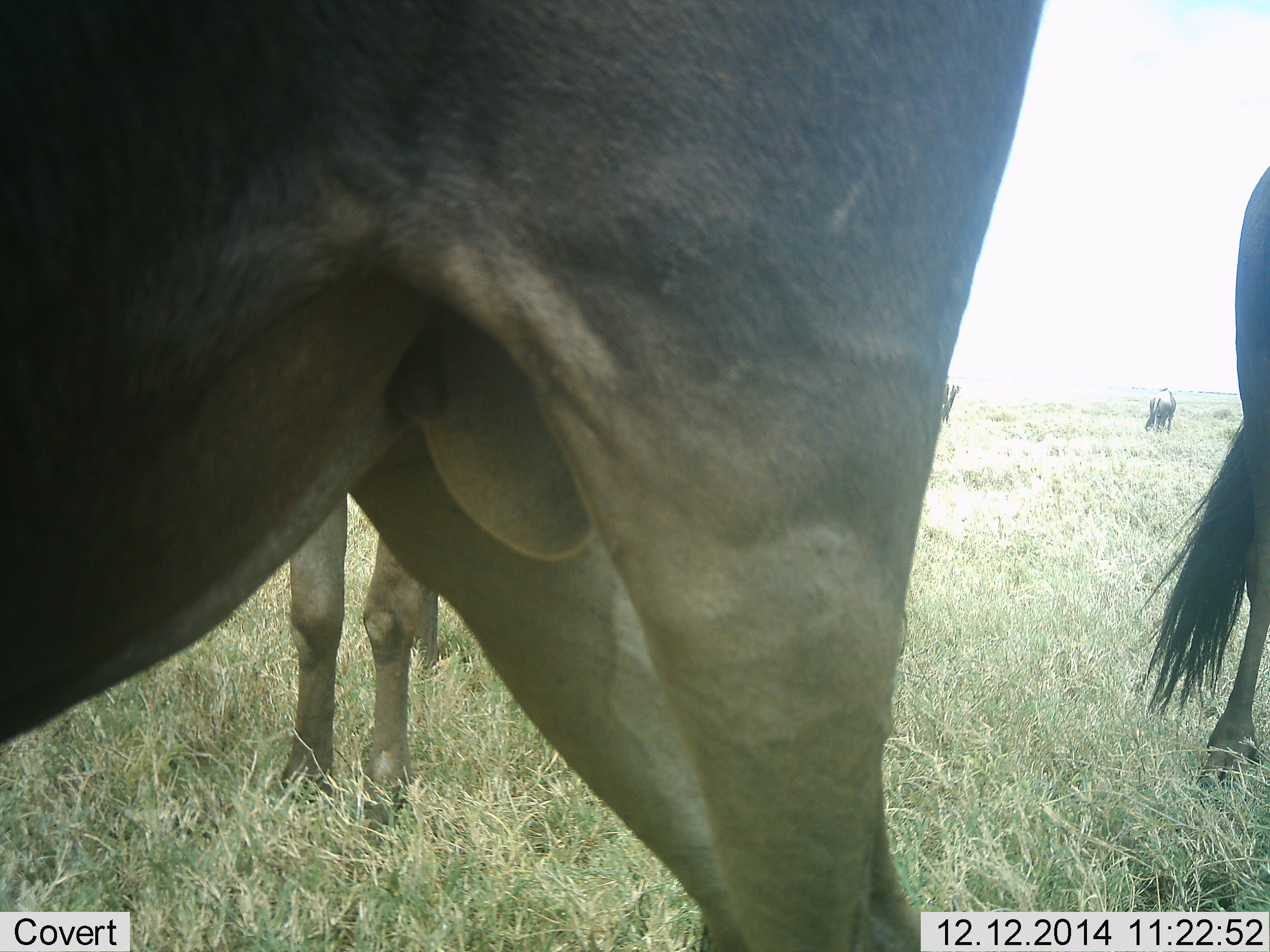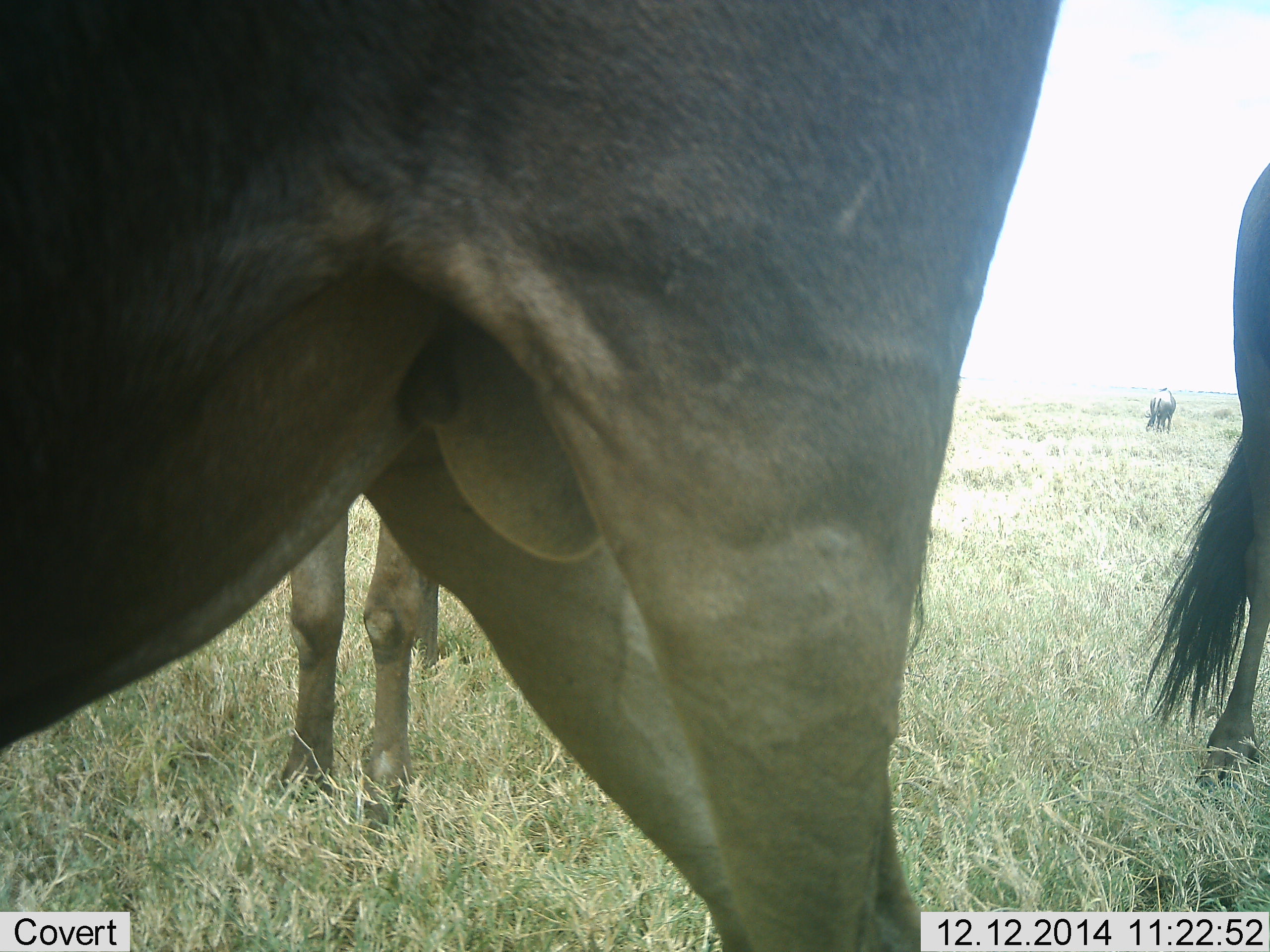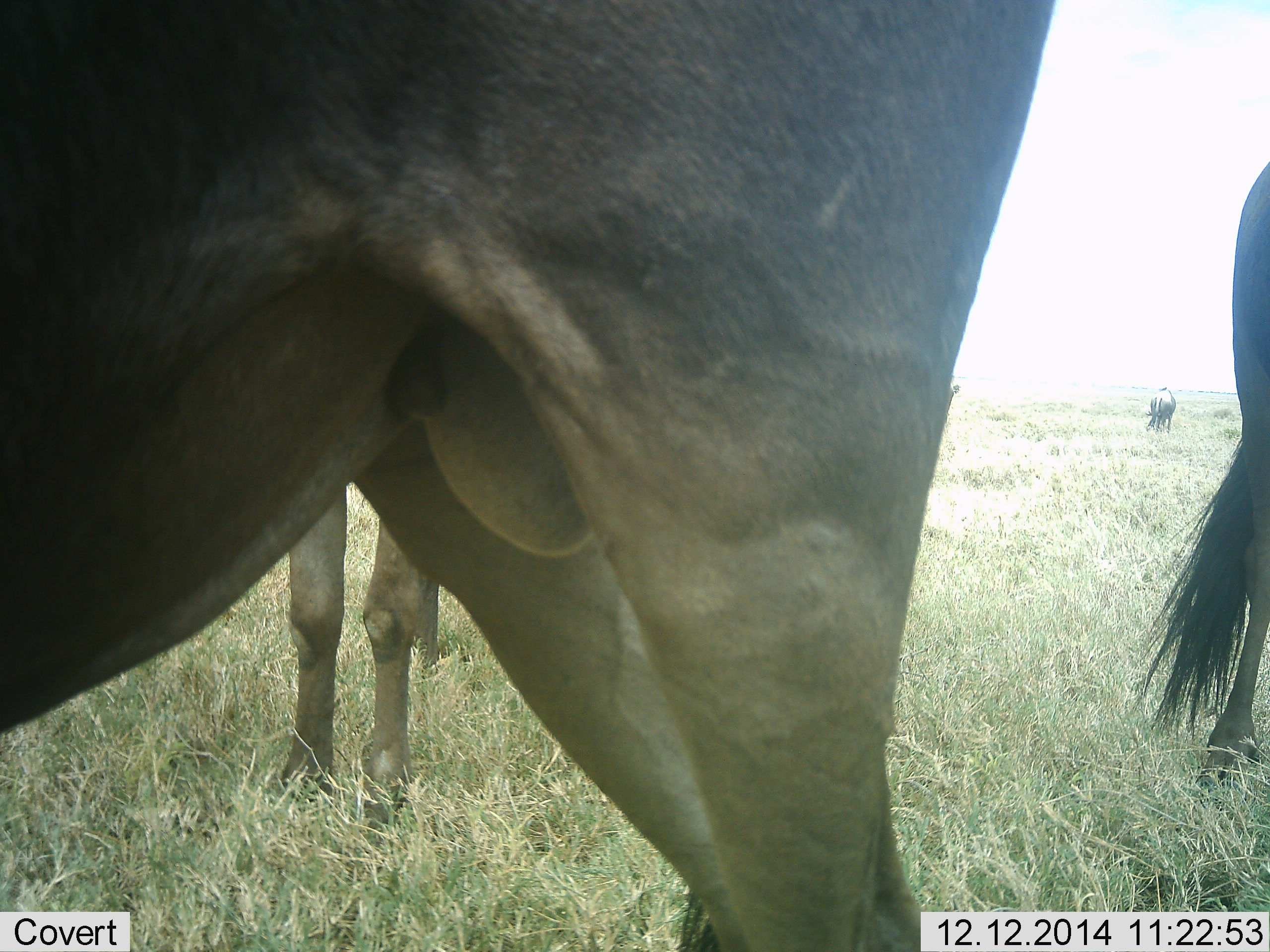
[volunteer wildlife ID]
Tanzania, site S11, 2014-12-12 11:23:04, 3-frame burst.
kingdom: Animalia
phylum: Chordata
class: Mammalia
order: Artiodactyla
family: Bovidae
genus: Connochaetes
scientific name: Connochaetes taurinus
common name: blue wildebeest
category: wildebeest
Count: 4.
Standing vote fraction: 100%.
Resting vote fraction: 0%.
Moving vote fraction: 0%.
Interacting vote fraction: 10%.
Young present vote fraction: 10%.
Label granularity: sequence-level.